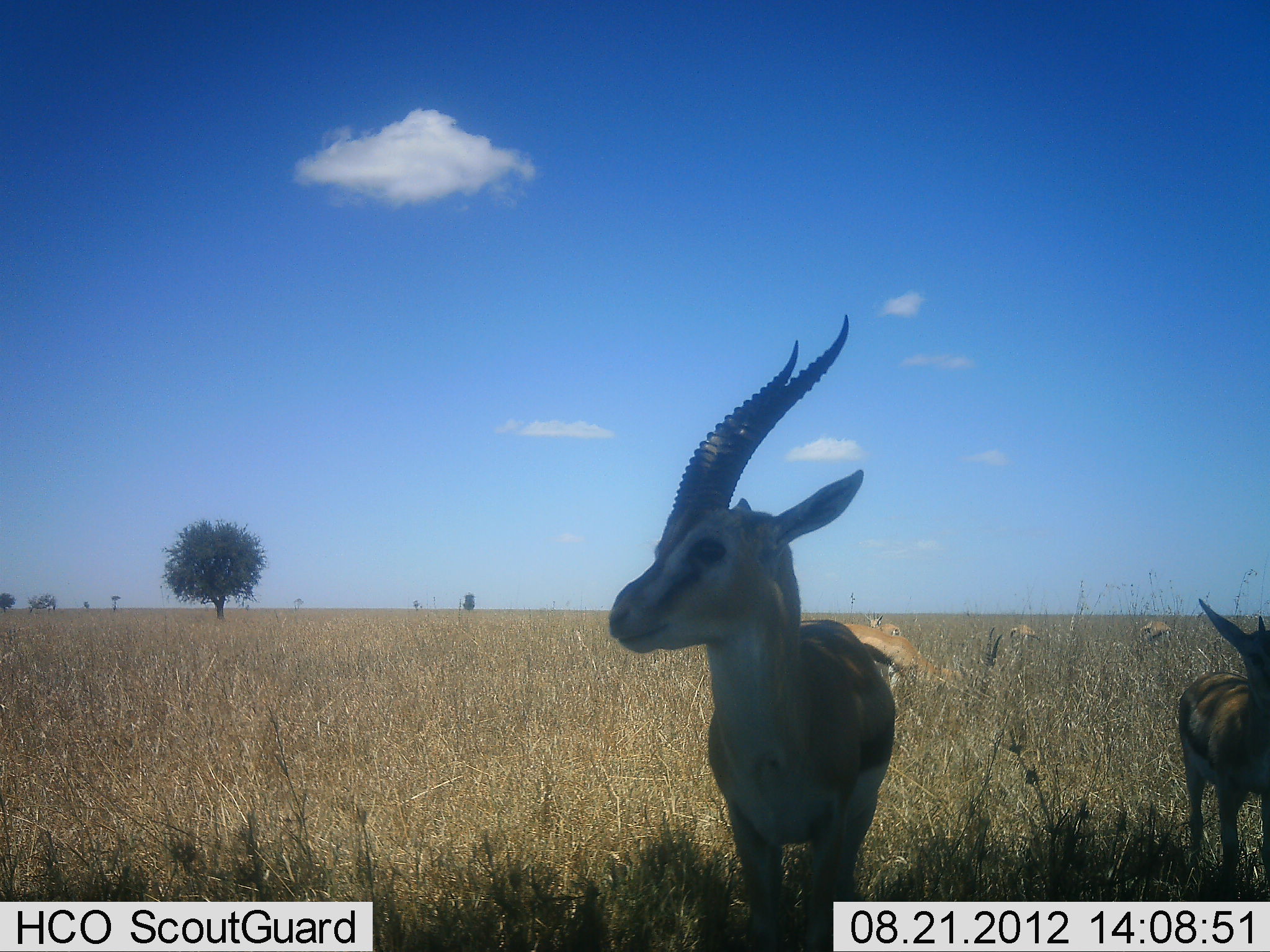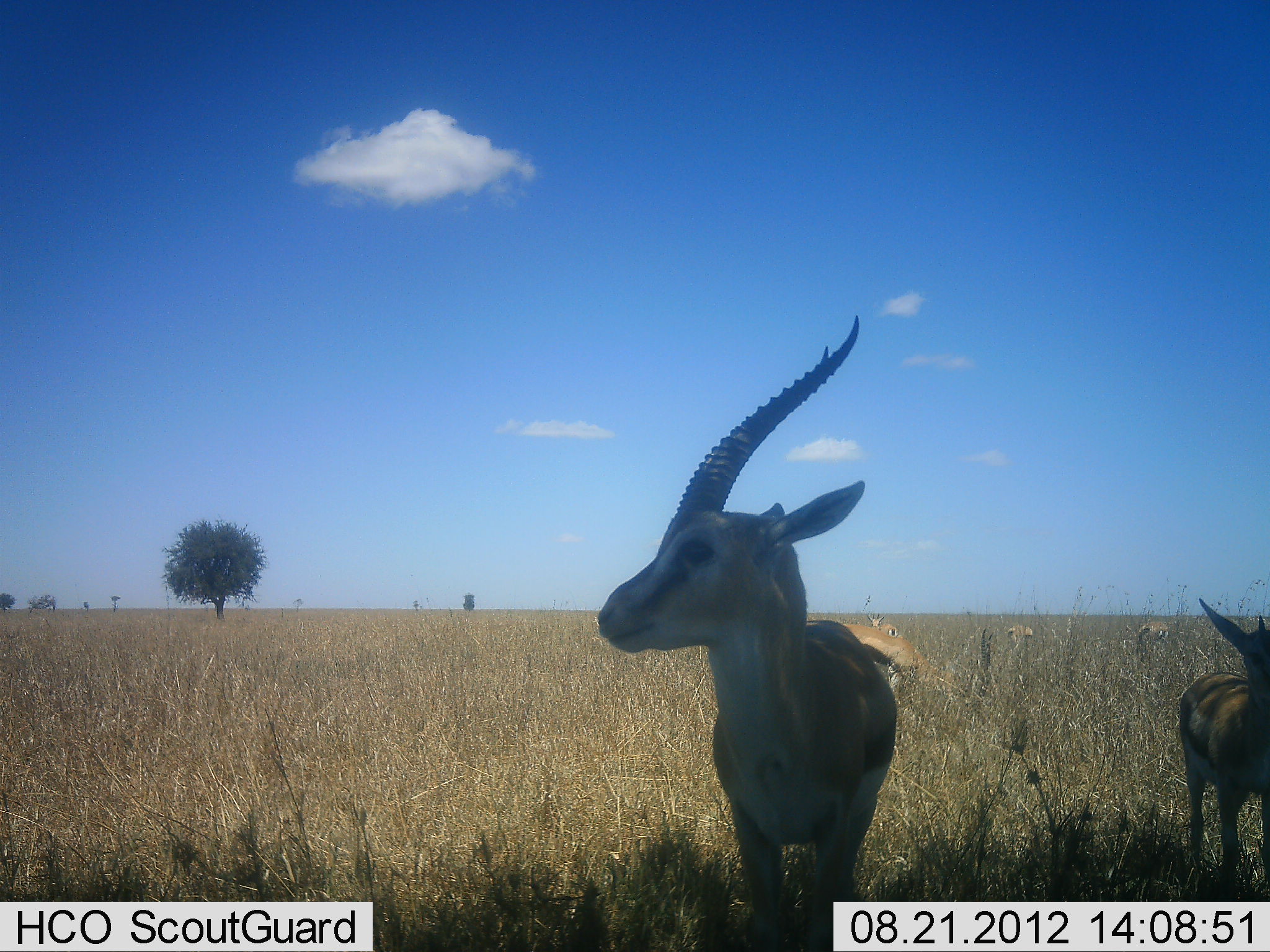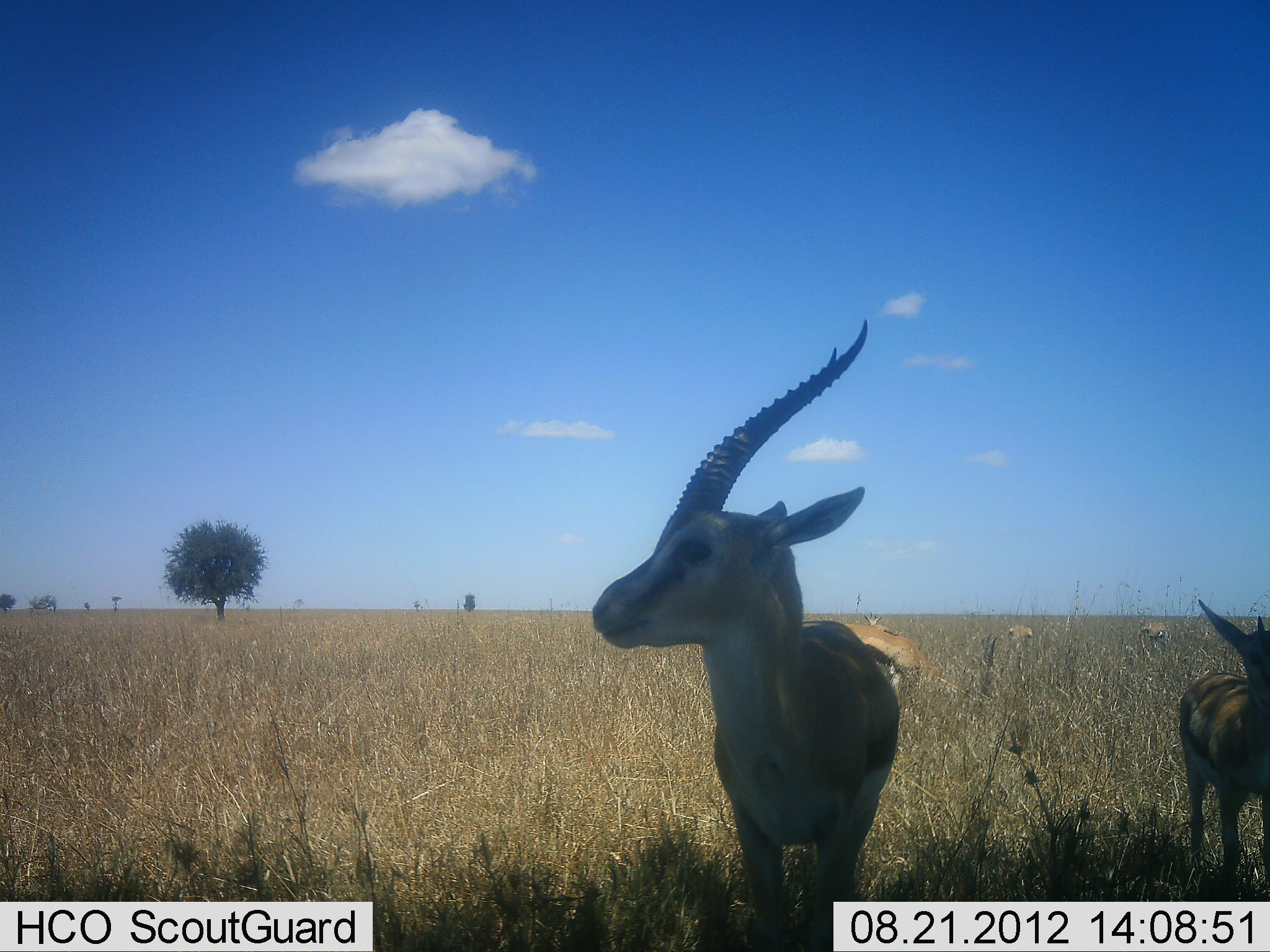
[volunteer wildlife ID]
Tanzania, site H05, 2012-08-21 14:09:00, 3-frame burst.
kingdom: Animalia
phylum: Chordata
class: Mammalia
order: Artiodactyla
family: Bovidae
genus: Eudorcas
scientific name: Eudorcas thomsonii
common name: thomson's gazelle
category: gazellethomsons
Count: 5.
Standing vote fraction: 100%.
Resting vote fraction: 0%.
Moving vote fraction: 10%.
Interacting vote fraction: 0%.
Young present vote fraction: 30%.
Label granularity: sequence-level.